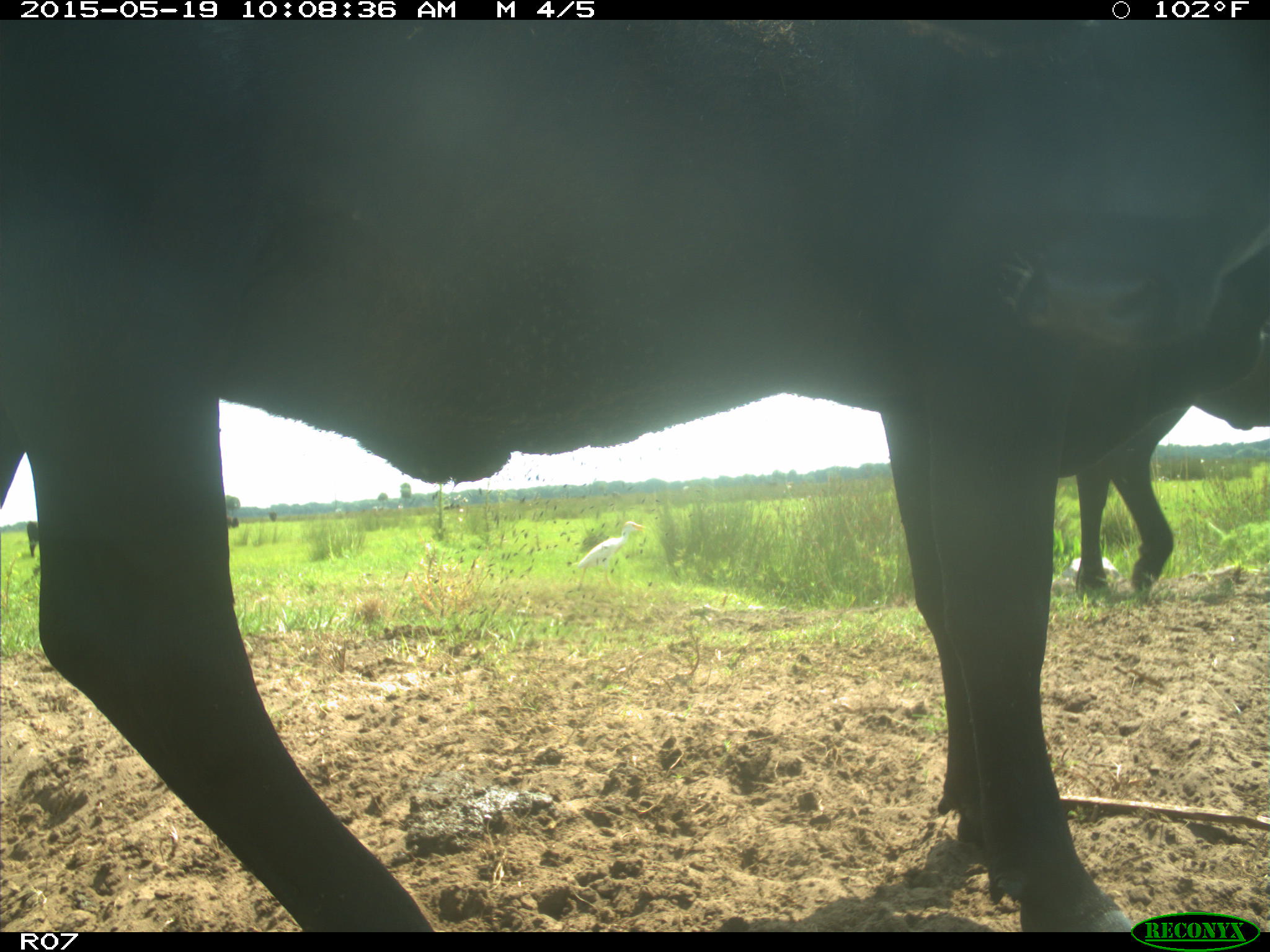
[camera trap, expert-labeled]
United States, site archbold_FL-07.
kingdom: Animalia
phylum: Chordata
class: Mammalia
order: Artiodactyla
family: Bovidae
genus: Bos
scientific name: Bos taurus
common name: domestic cow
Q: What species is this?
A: Bos taurus (domestic cow).